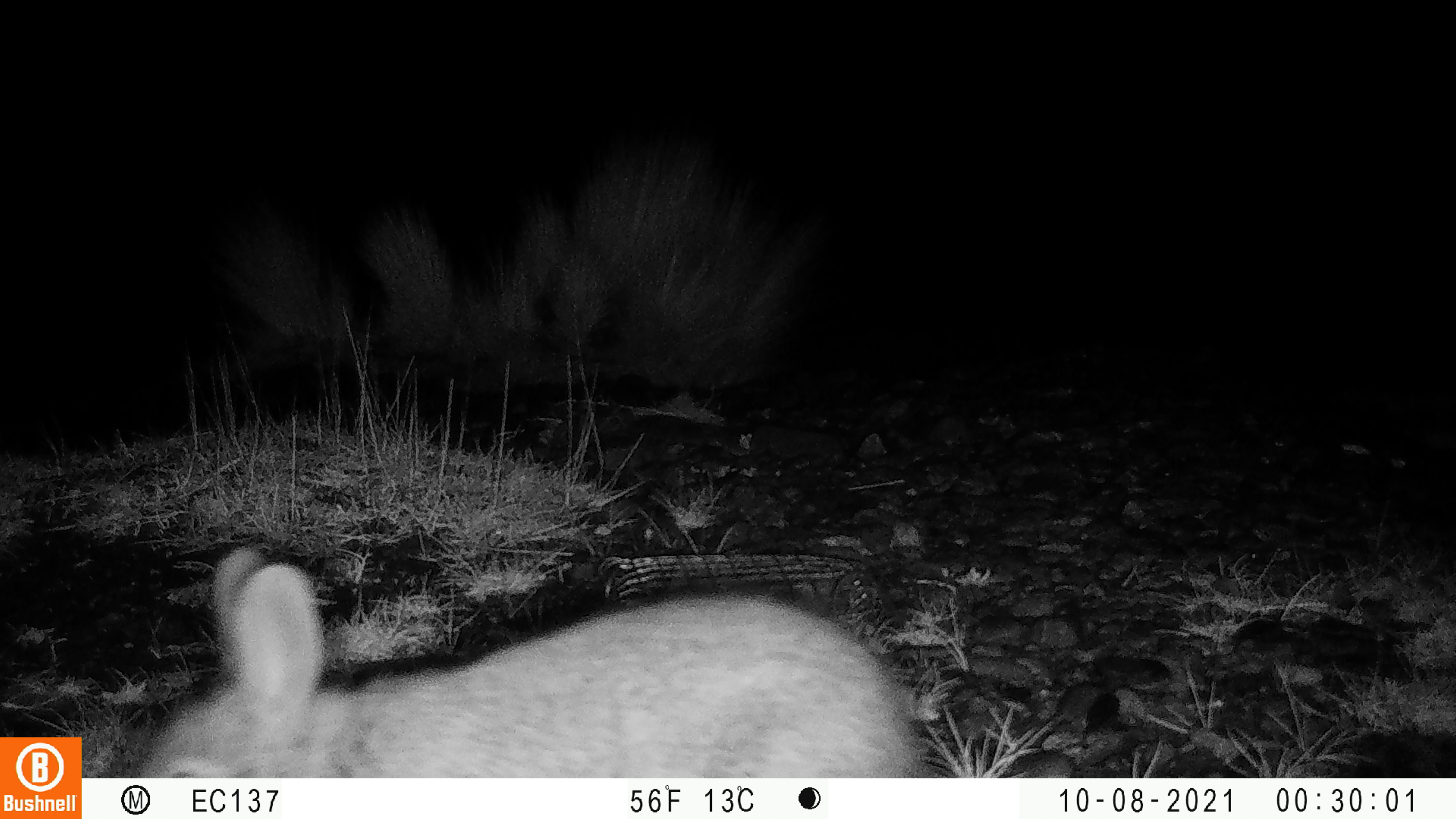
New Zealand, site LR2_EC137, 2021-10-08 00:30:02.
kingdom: Animalia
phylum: Chordata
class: Mammalia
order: Lagomorpha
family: Leporidae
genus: Oryctolagus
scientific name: Oryctolagus cuniculus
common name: european rabbit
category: rabbit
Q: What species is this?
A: Rabbit (european rabbit) (Oryctolagus cuniculus).